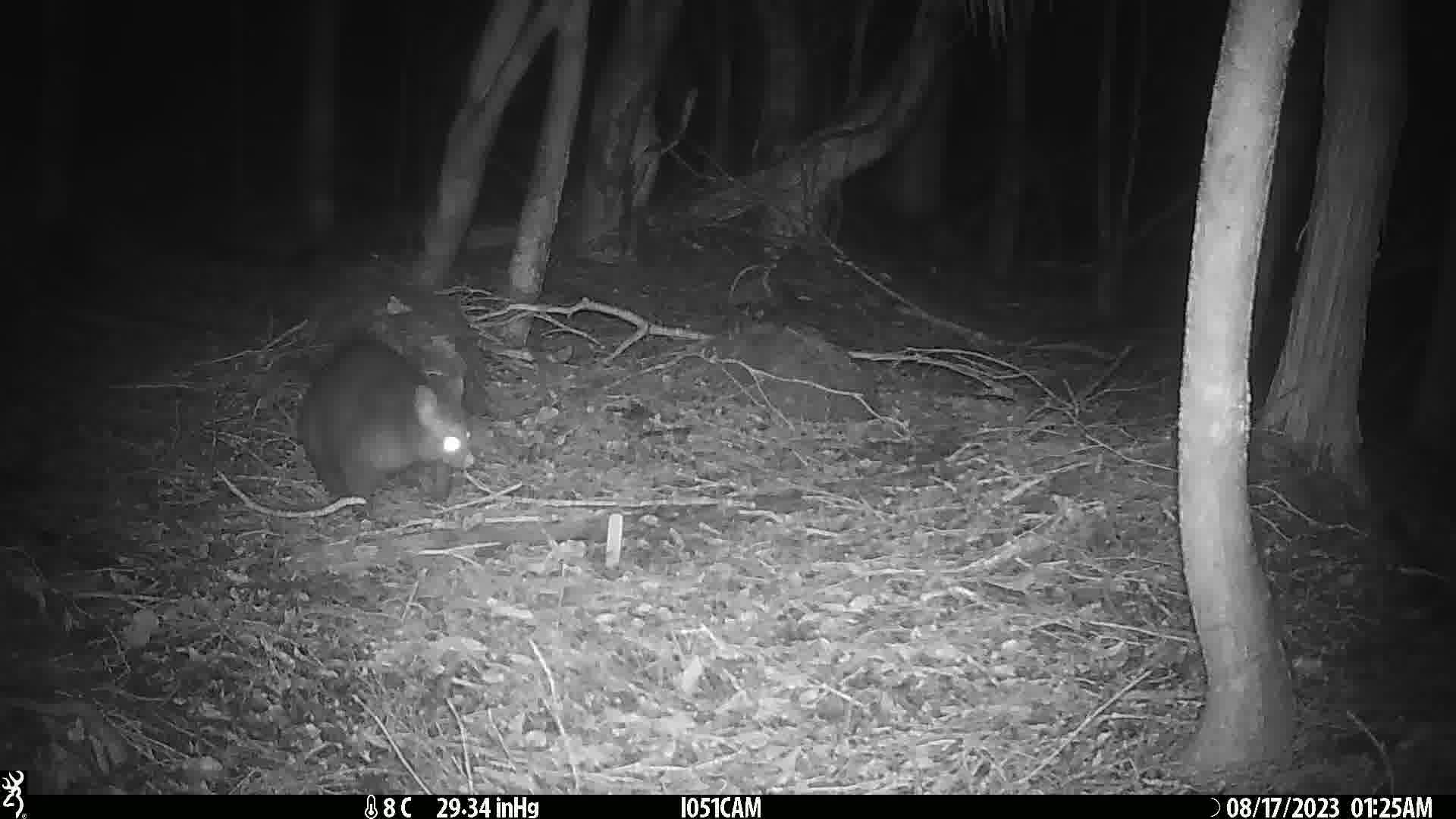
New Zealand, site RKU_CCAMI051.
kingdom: Animalia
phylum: Chordata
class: Mammalia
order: Diprotodontia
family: Phalangeridae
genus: Trichosurus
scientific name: Trichosurus vulpecula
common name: common brushtail possum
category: possum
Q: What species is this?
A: Possum (common brushtail possum) (Trichosurus vulpecula).